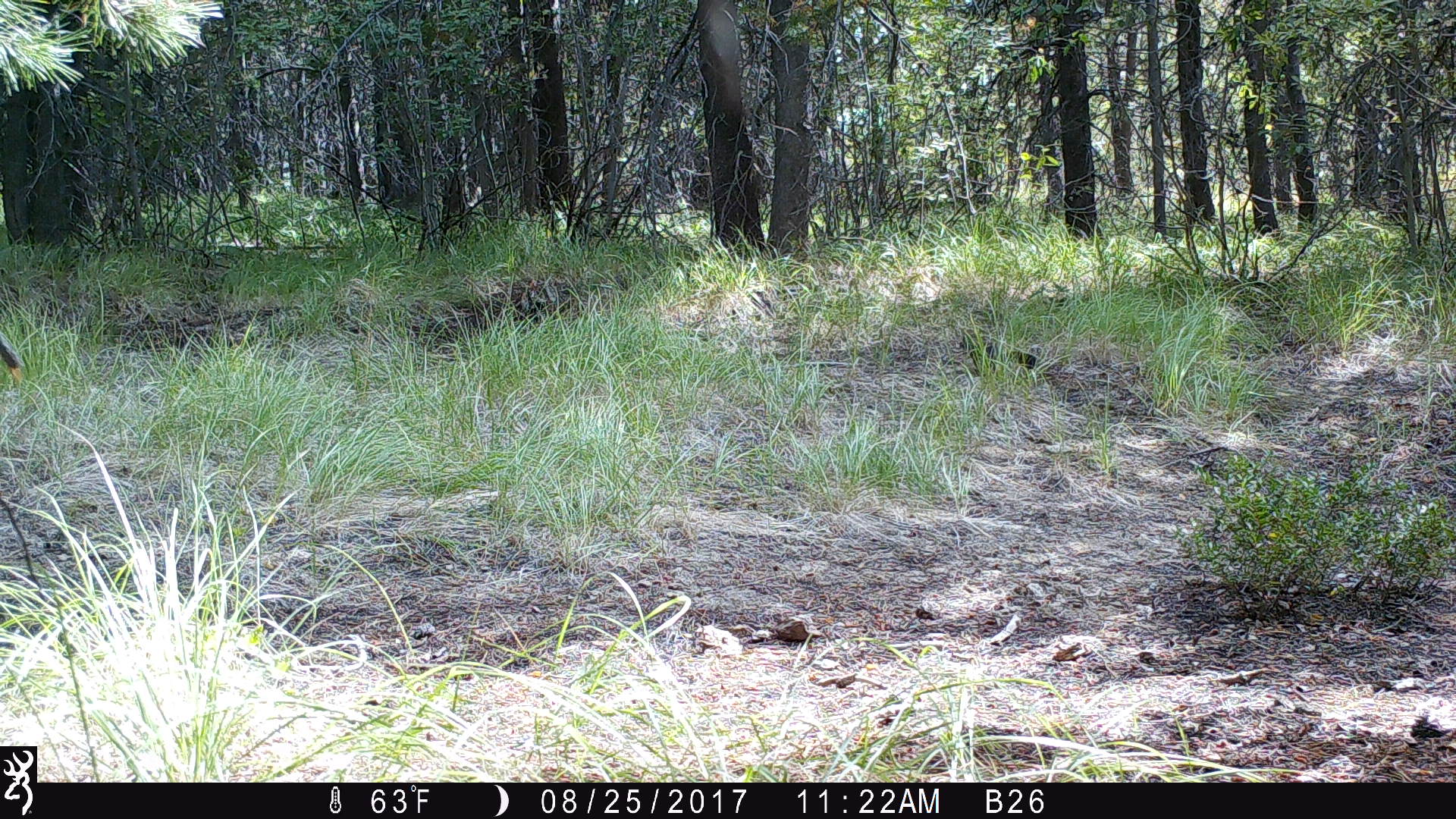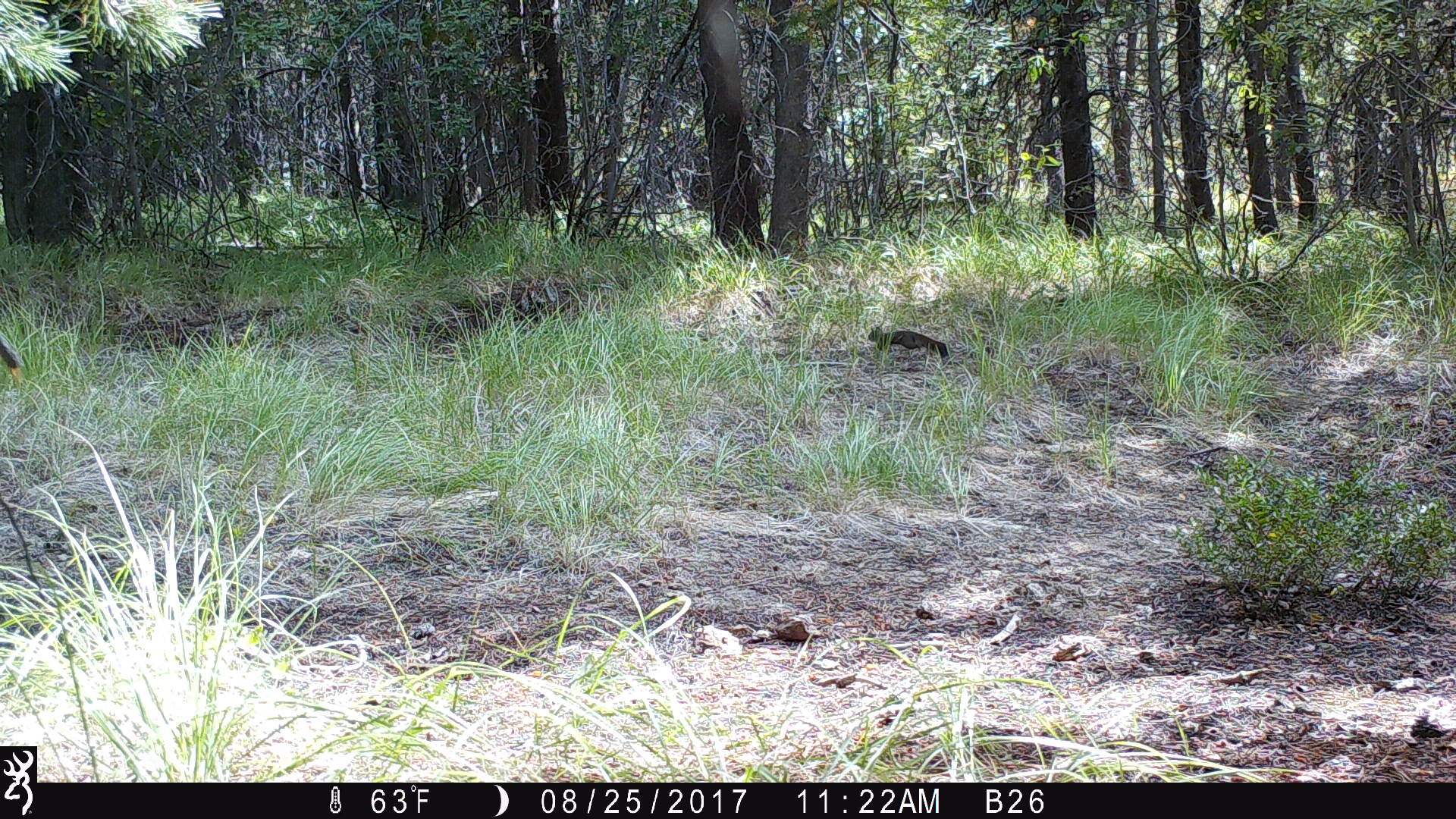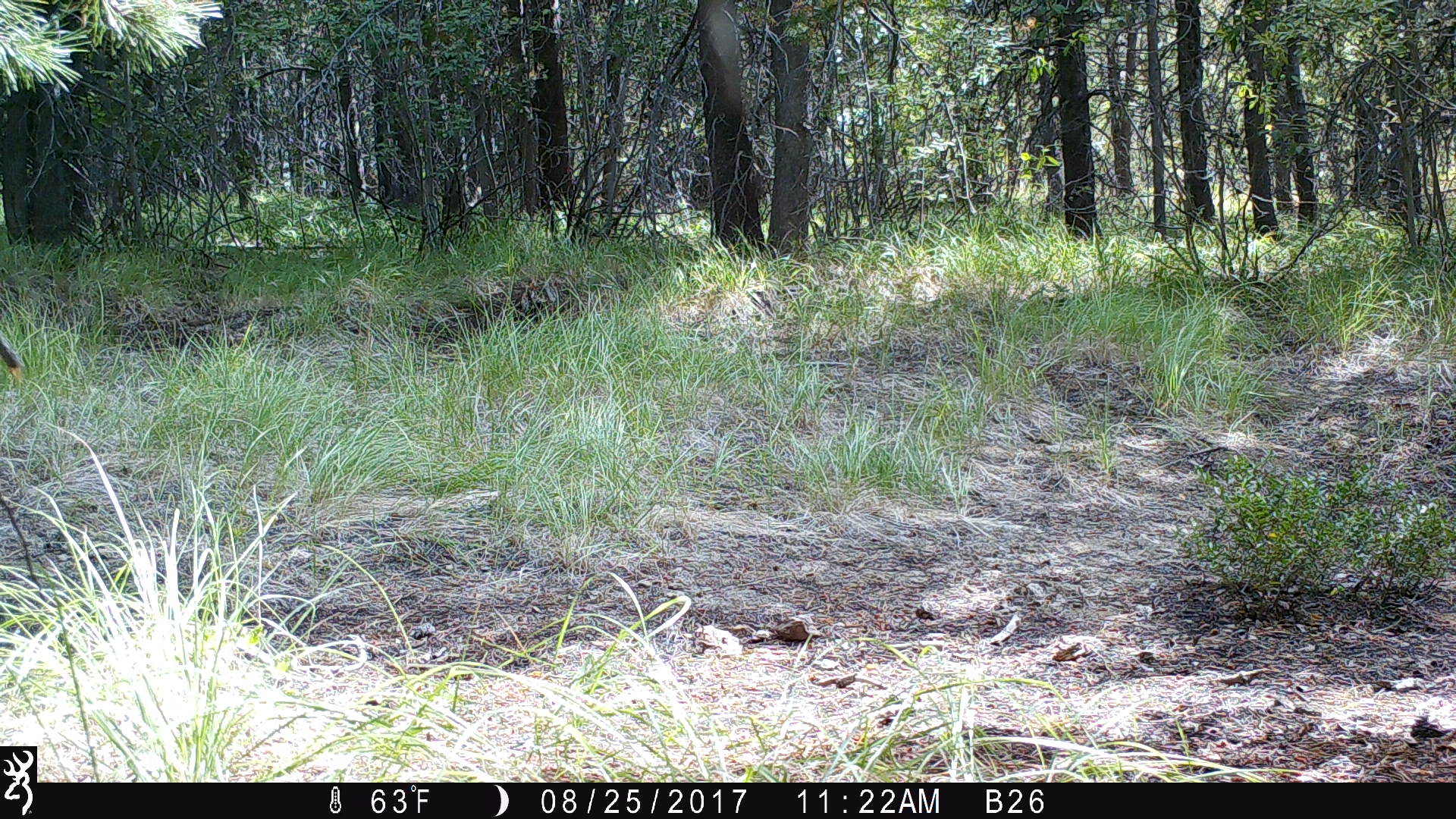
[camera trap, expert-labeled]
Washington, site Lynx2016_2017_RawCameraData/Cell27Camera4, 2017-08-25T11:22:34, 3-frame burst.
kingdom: Animalia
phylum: Chordata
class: Mammalia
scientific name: Mammalia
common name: small mammal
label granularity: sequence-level